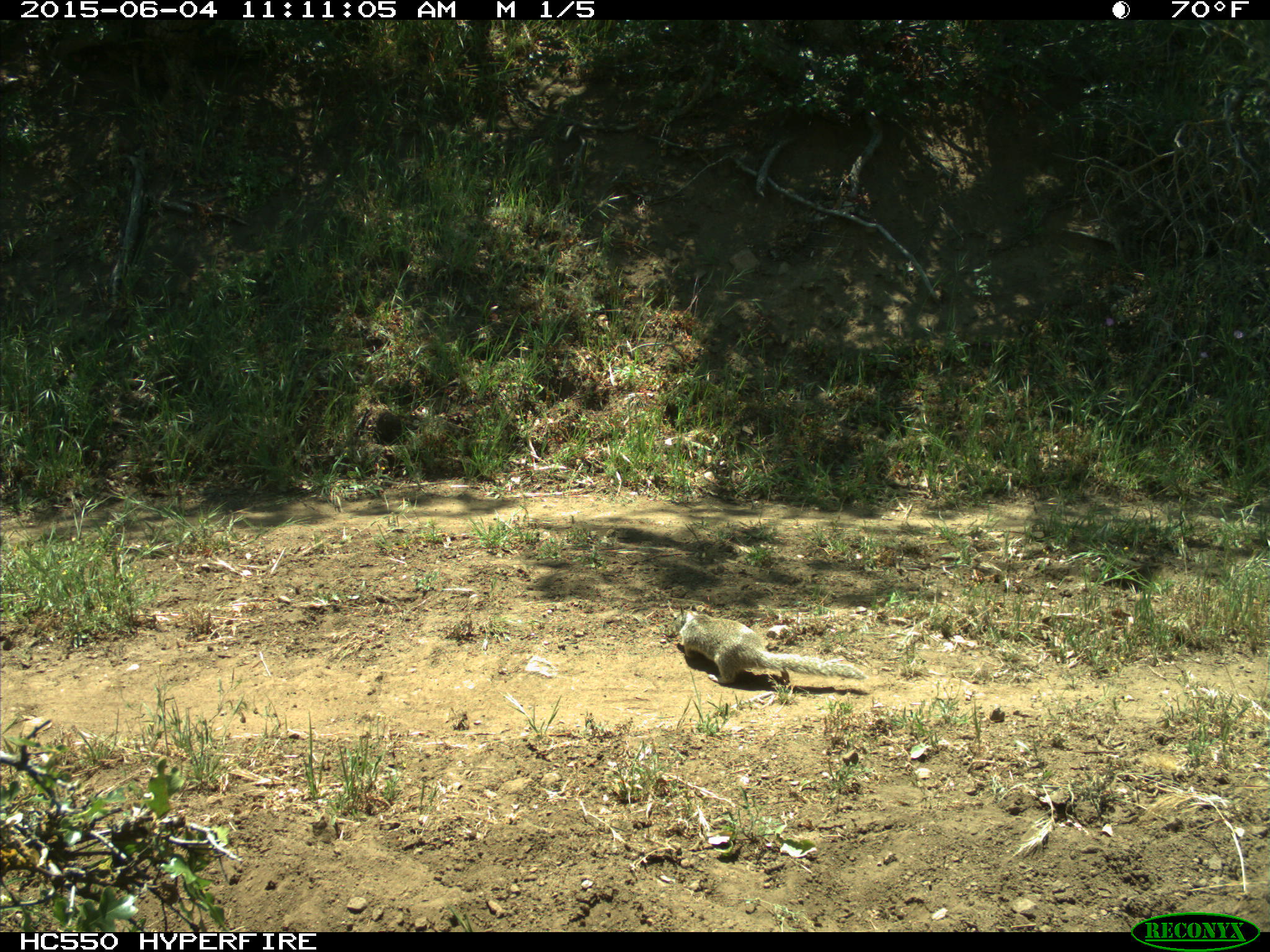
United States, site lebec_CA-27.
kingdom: Animalia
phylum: Chordata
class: Mammalia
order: Rodentia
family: Sciuridae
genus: Otospermophilus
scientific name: Otospermophilus beecheyi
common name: california ground squirrel